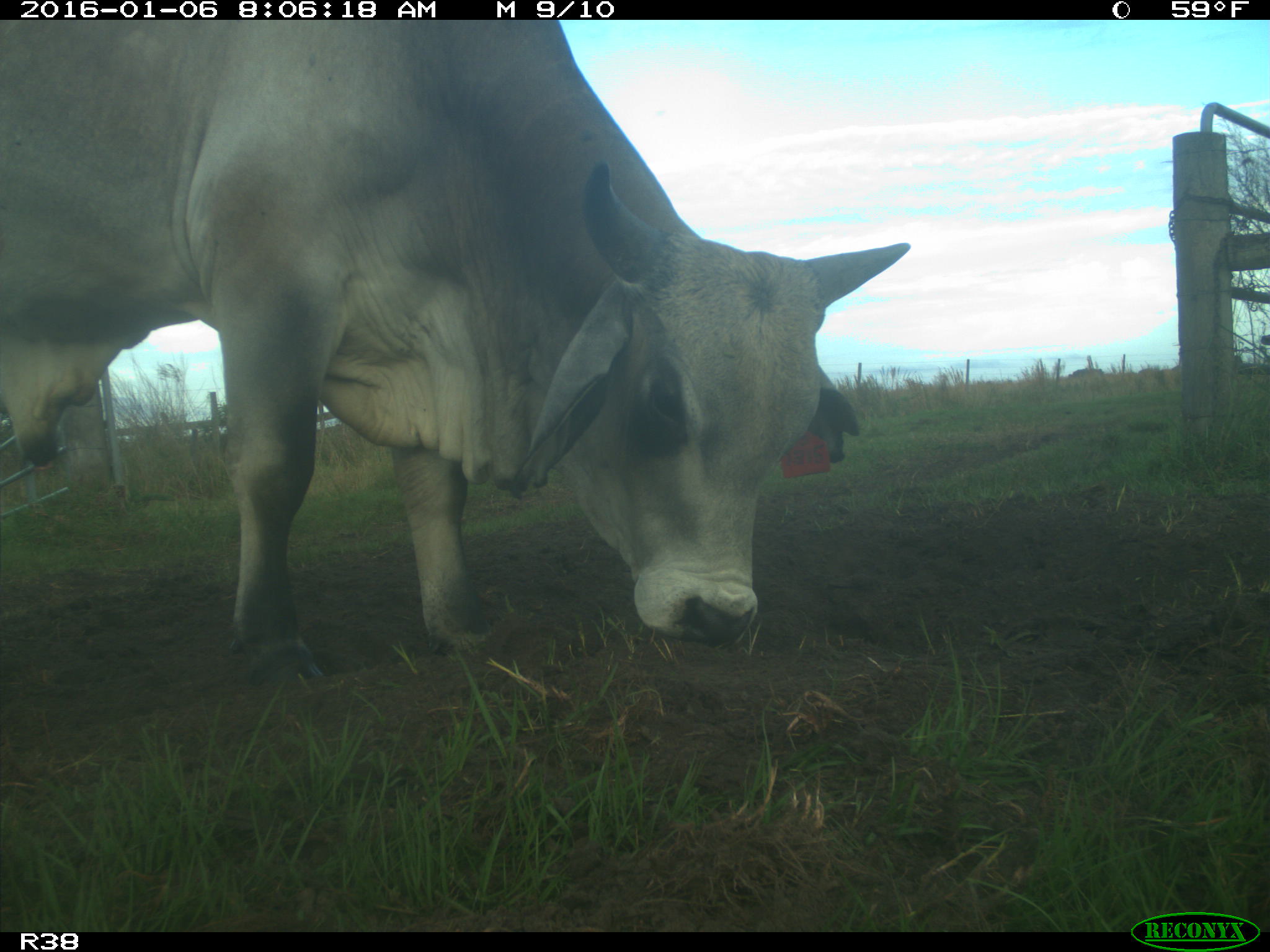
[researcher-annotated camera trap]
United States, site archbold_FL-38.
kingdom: Animalia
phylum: Chordata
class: Mammalia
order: Artiodactyla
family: Bovidae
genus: Bos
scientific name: Bos taurus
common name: domestic cow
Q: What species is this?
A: Bos taurus (domestic cow).